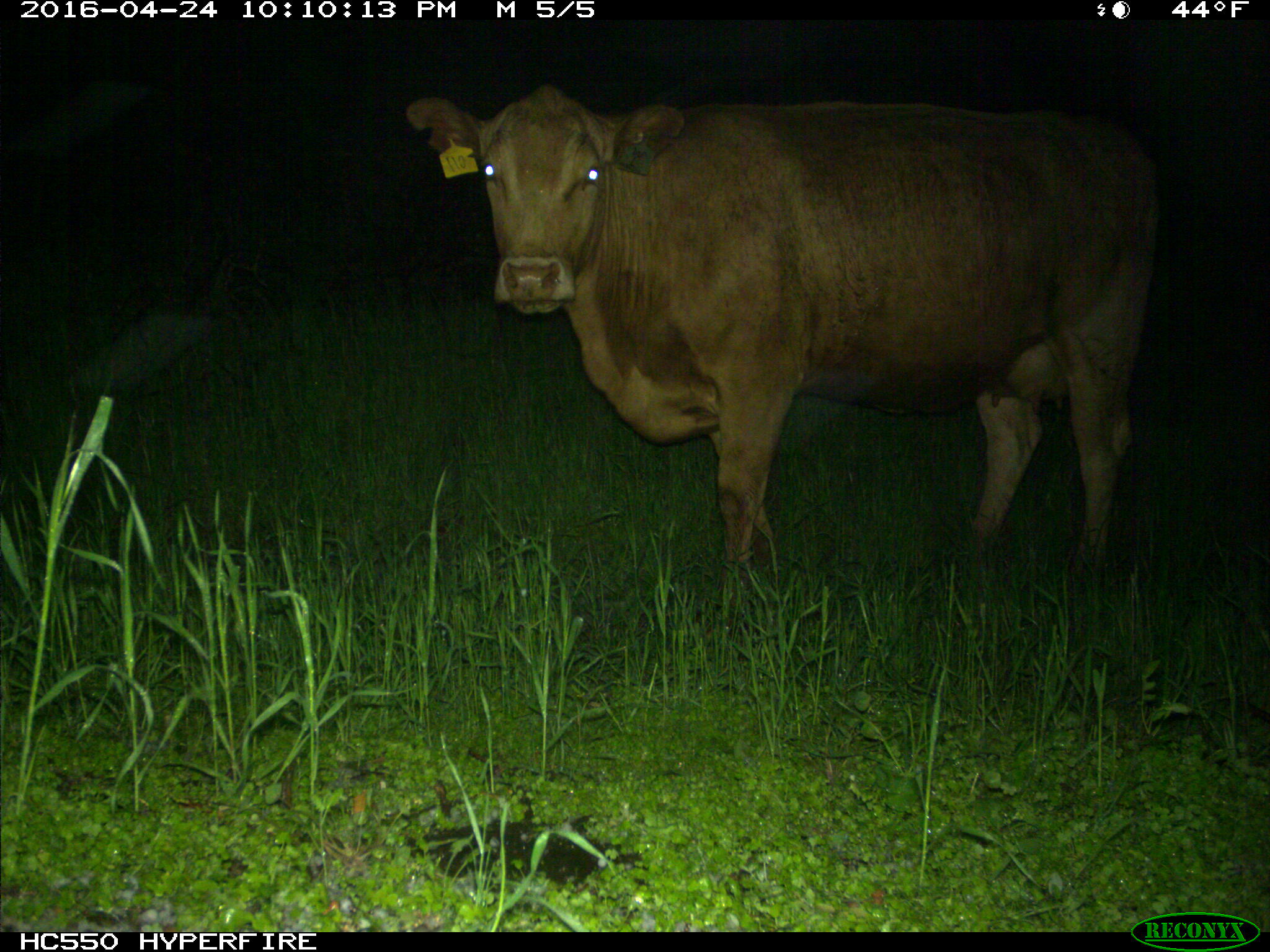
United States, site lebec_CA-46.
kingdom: Animalia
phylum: Chordata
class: Mammalia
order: Artiodactyla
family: Bovidae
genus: Bos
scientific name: Bos taurus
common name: domestic cow